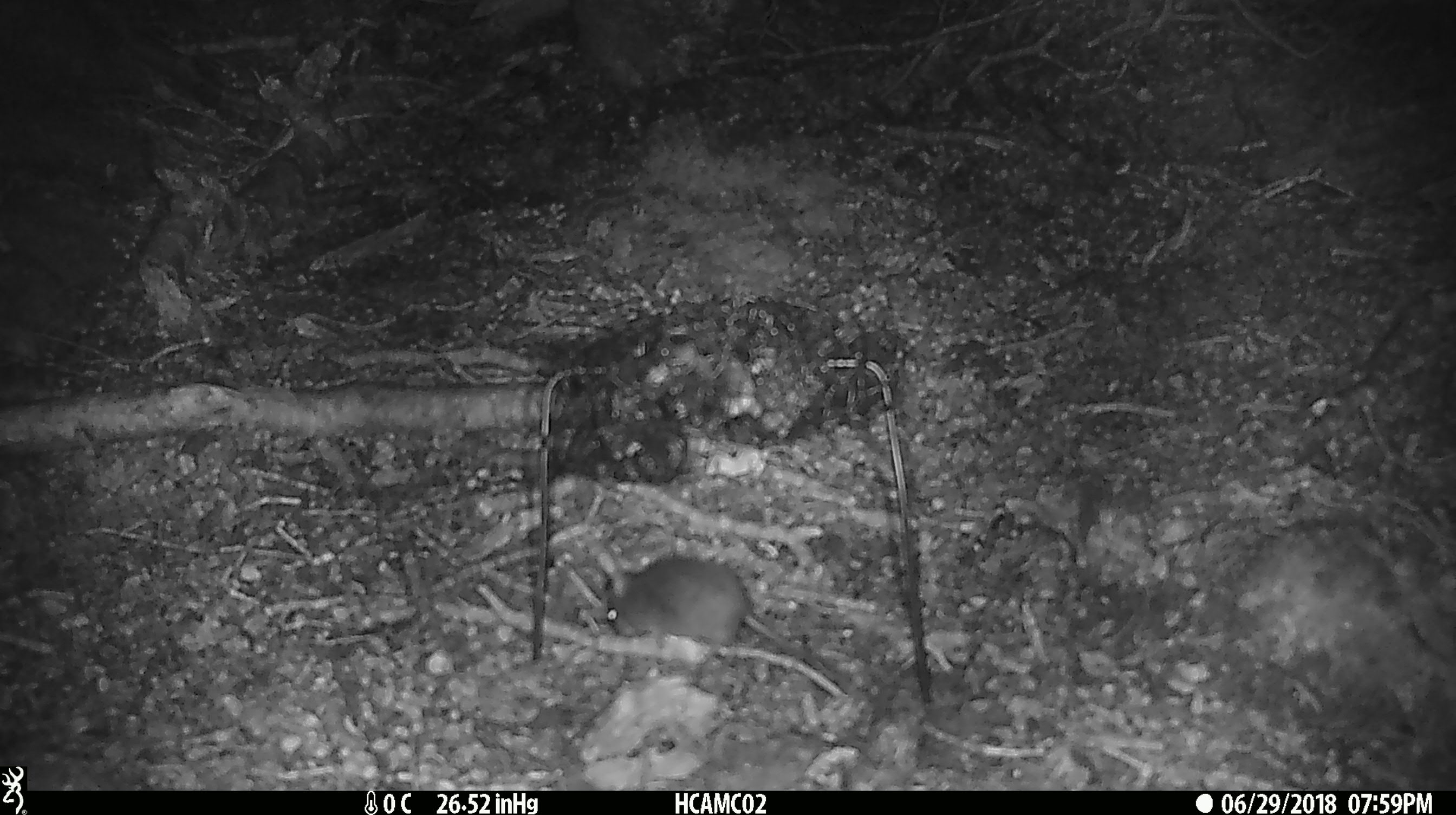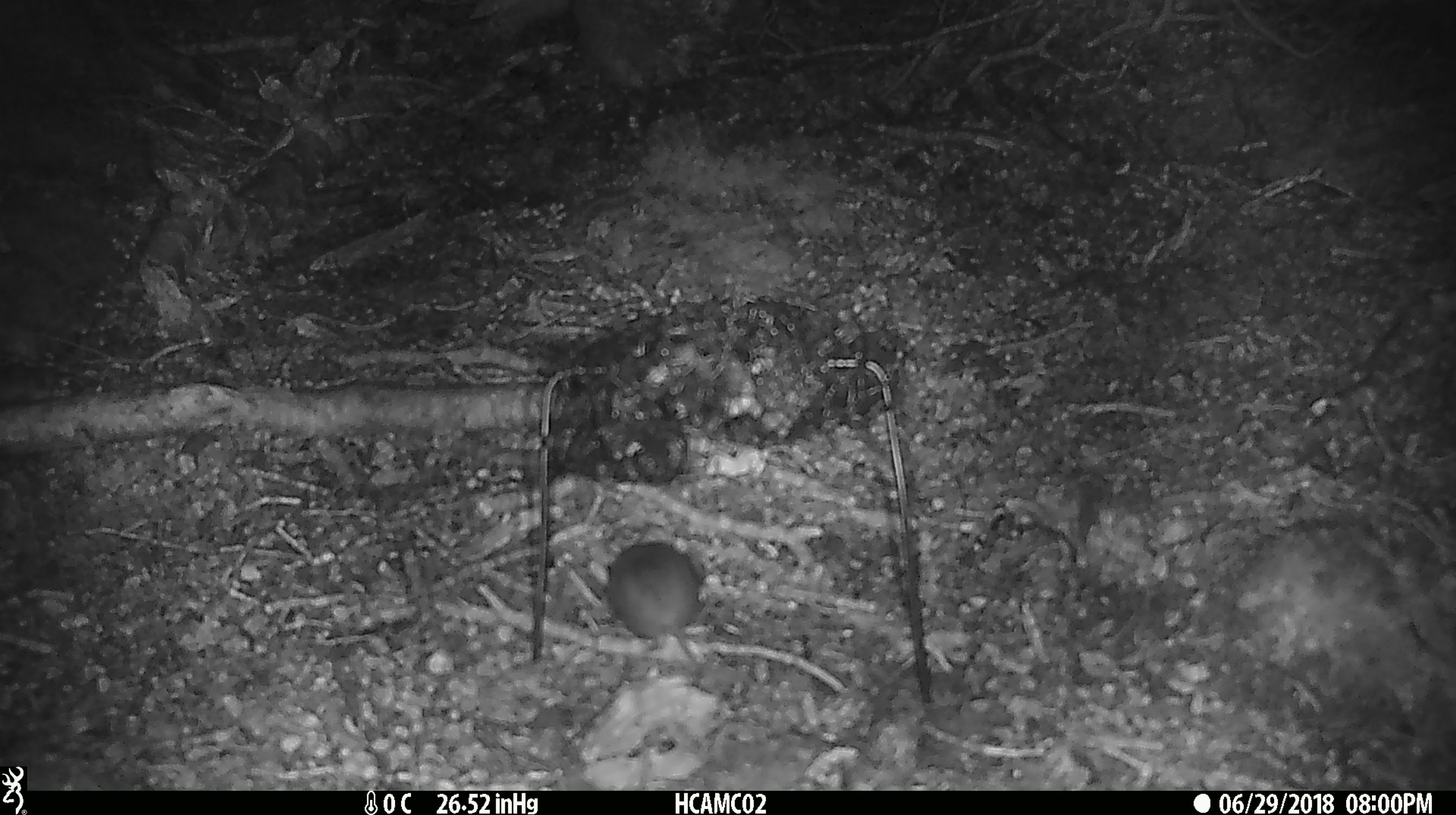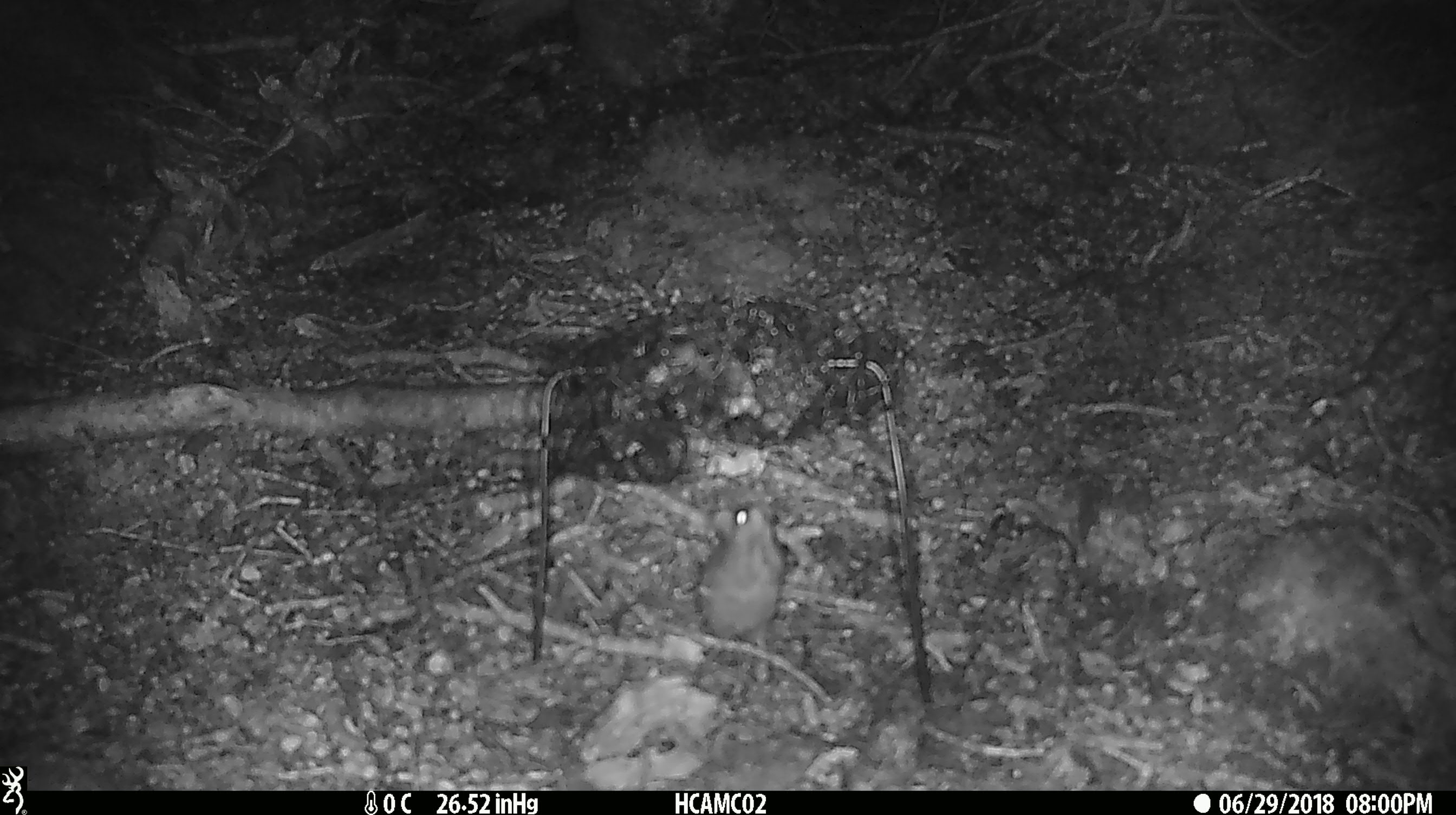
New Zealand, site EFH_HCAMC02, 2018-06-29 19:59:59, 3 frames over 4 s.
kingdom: Animalia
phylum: Chordata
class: Mammalia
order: Rodentia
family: Muridae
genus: Mus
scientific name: Mus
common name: mouse